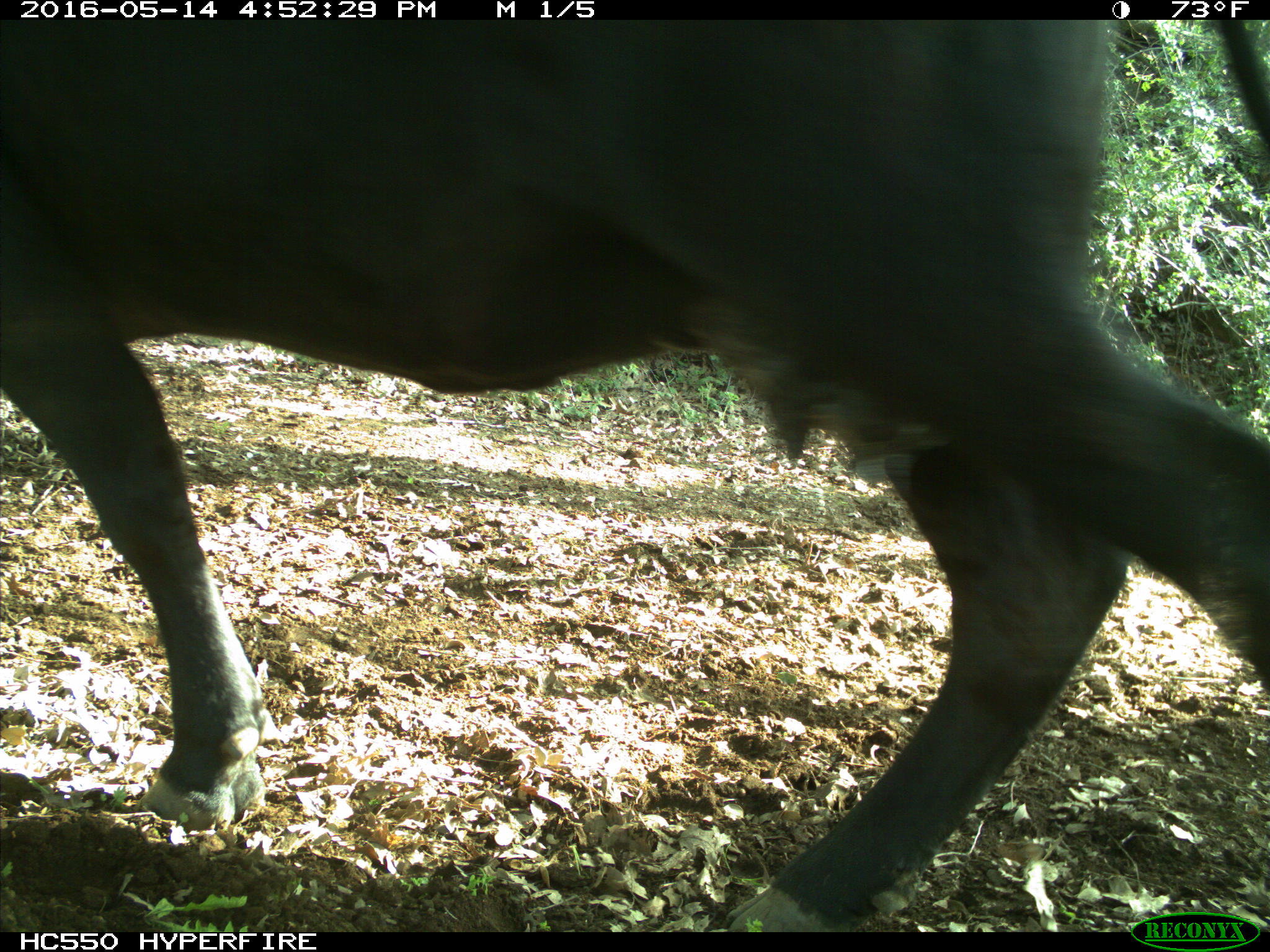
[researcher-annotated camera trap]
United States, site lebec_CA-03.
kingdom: Animalia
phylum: Chordata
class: Mammalia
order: Artiodactyla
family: Bovidae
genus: Bos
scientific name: Bos taurus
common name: domestic cow